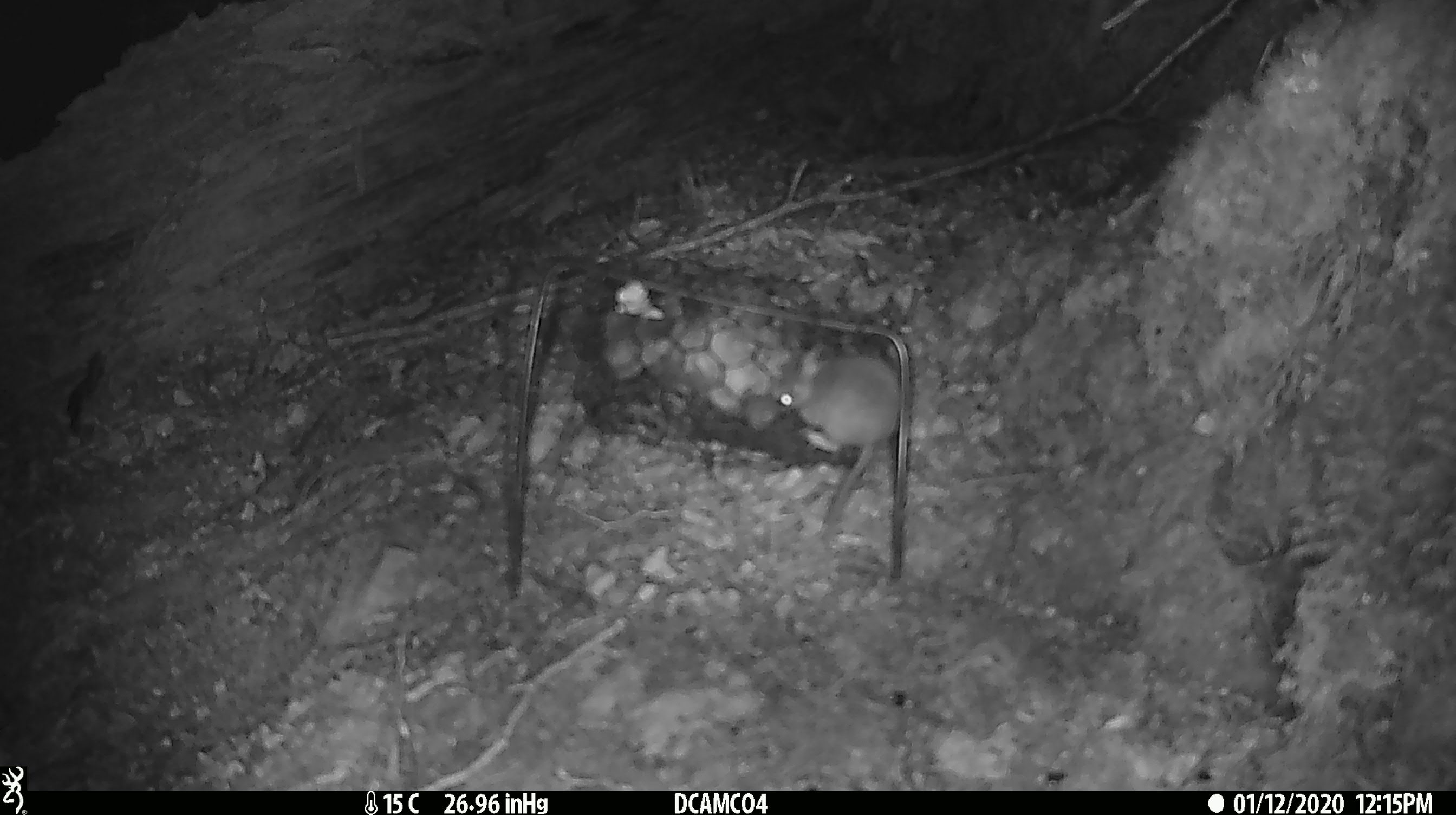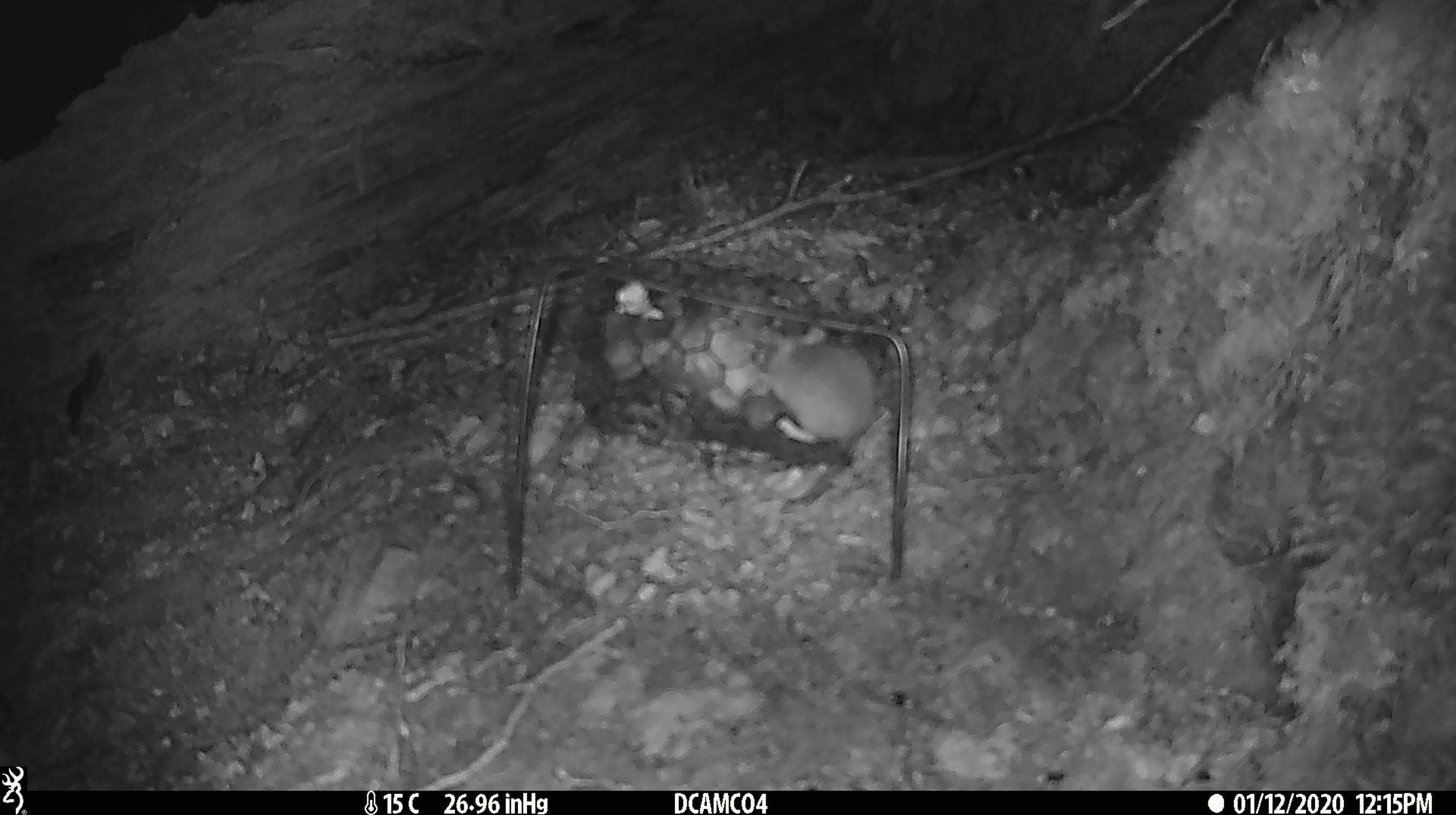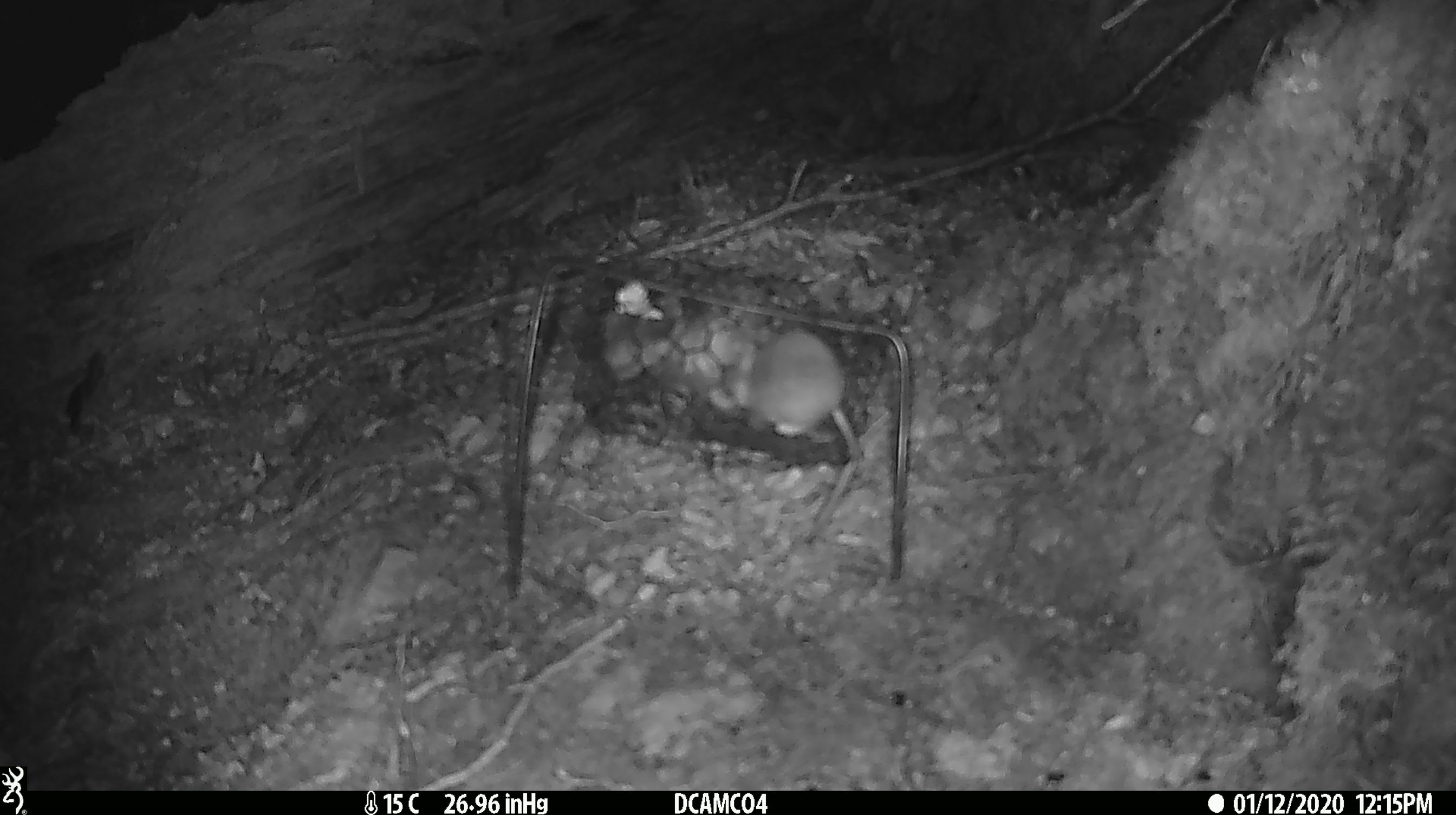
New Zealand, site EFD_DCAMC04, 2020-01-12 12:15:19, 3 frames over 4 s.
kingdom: Animalia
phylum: Chordata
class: Mammalia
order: Rodentia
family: Muridae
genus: Mus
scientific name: Mus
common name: mouse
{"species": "mouse (Mus)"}